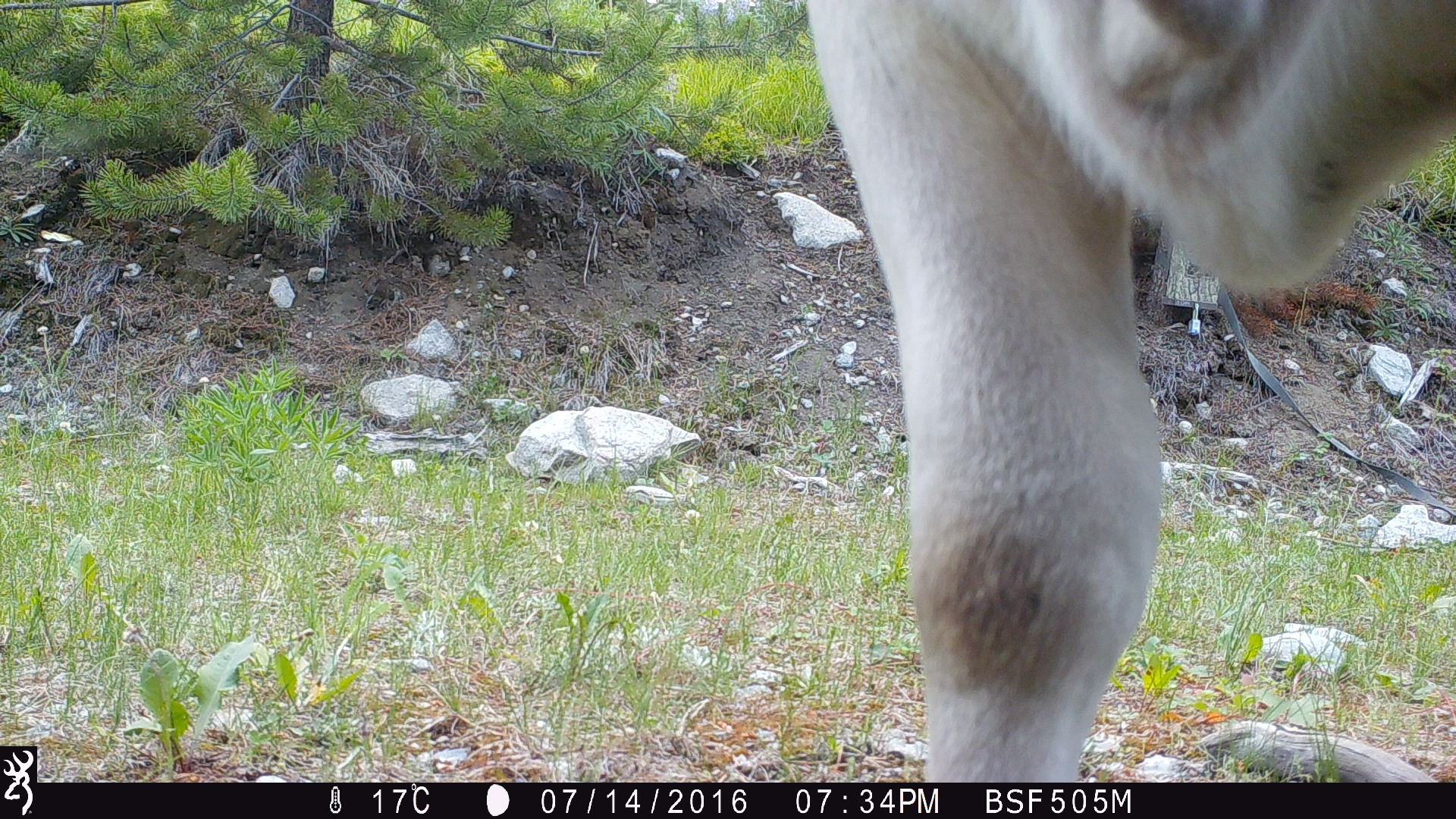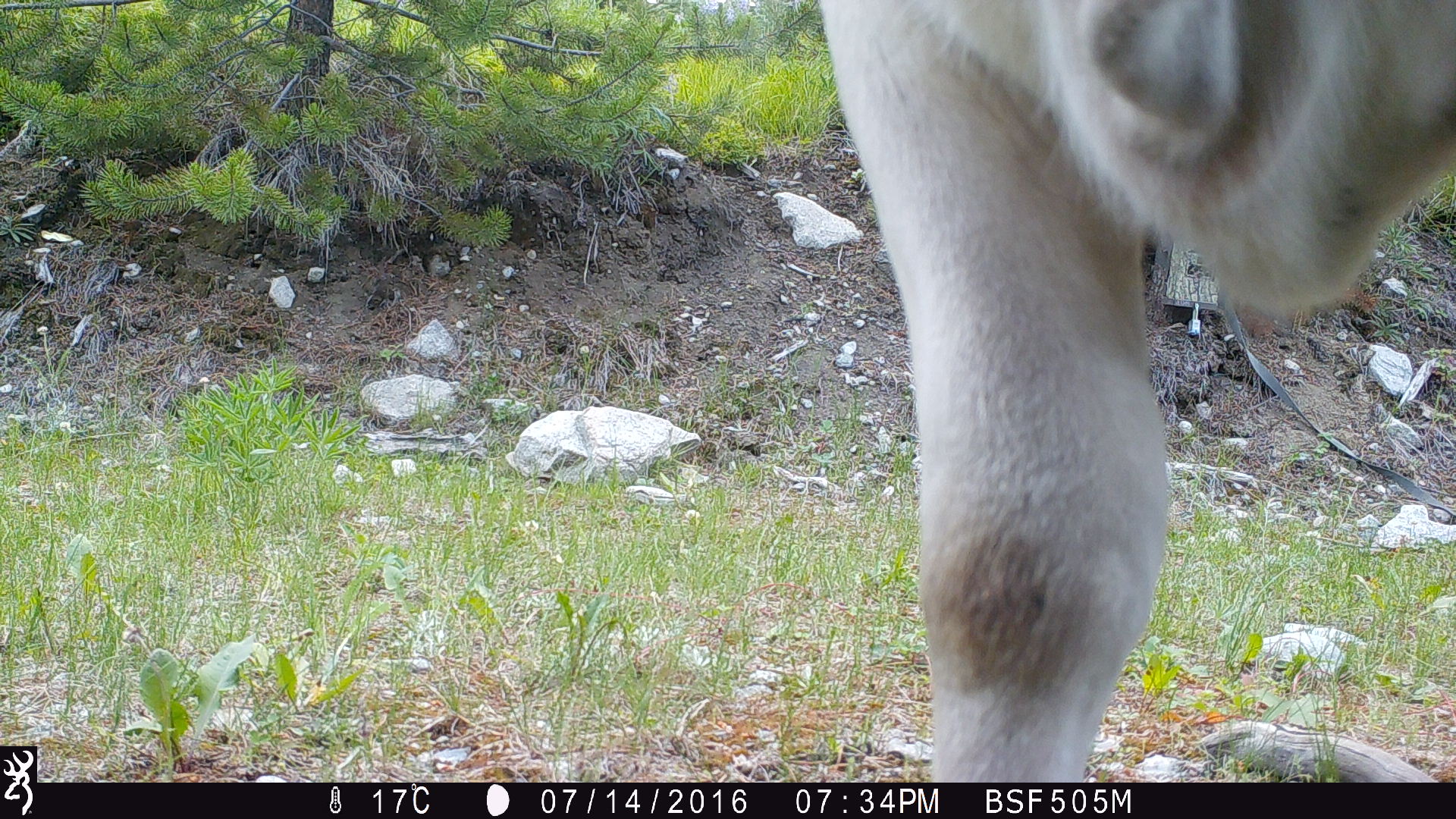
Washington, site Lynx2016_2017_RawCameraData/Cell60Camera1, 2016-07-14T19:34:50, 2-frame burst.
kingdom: Animalia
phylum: Chordata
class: Mammalia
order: Artiodactyla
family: Bovidae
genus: Bos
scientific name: Bos taurus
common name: domestic cattle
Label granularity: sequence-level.